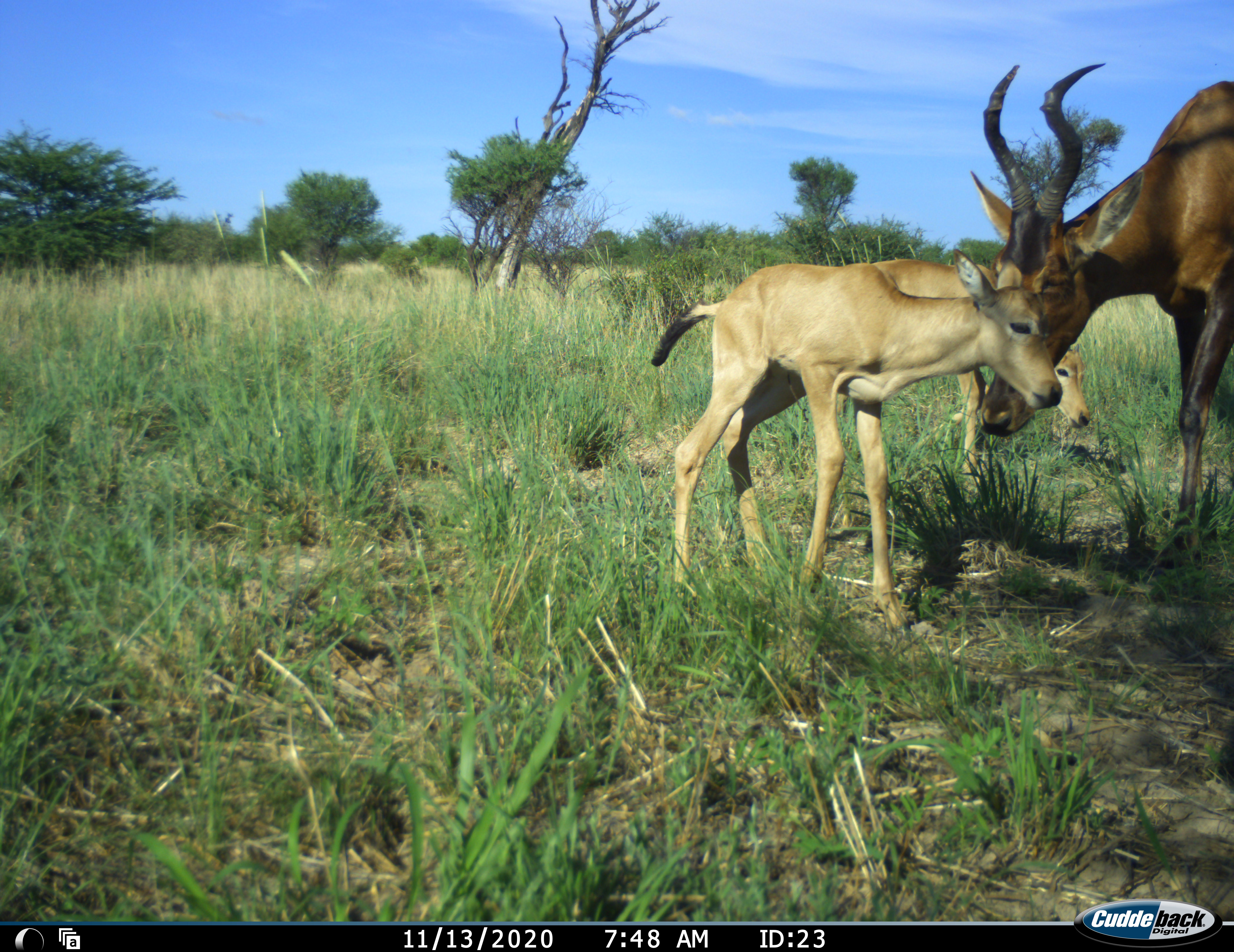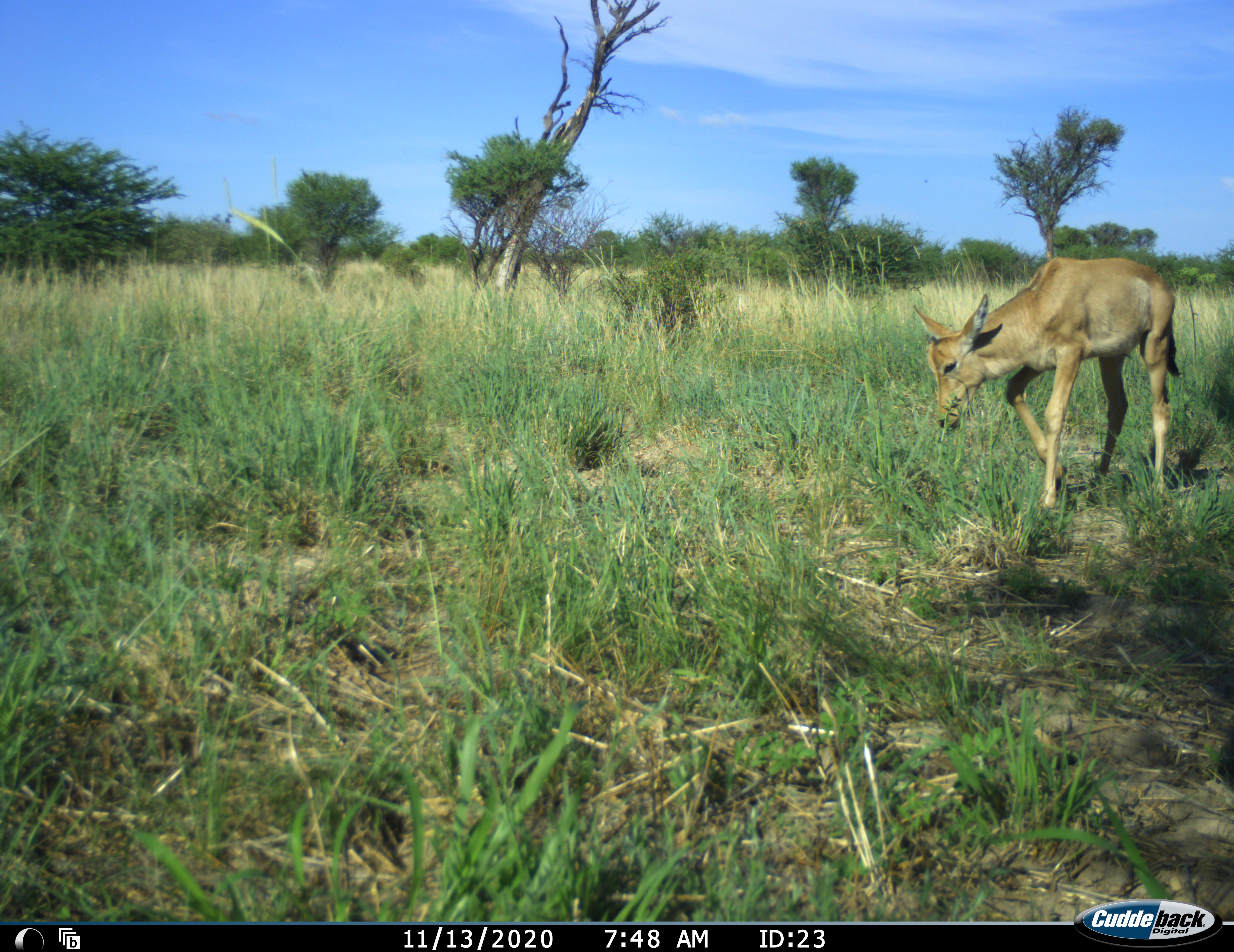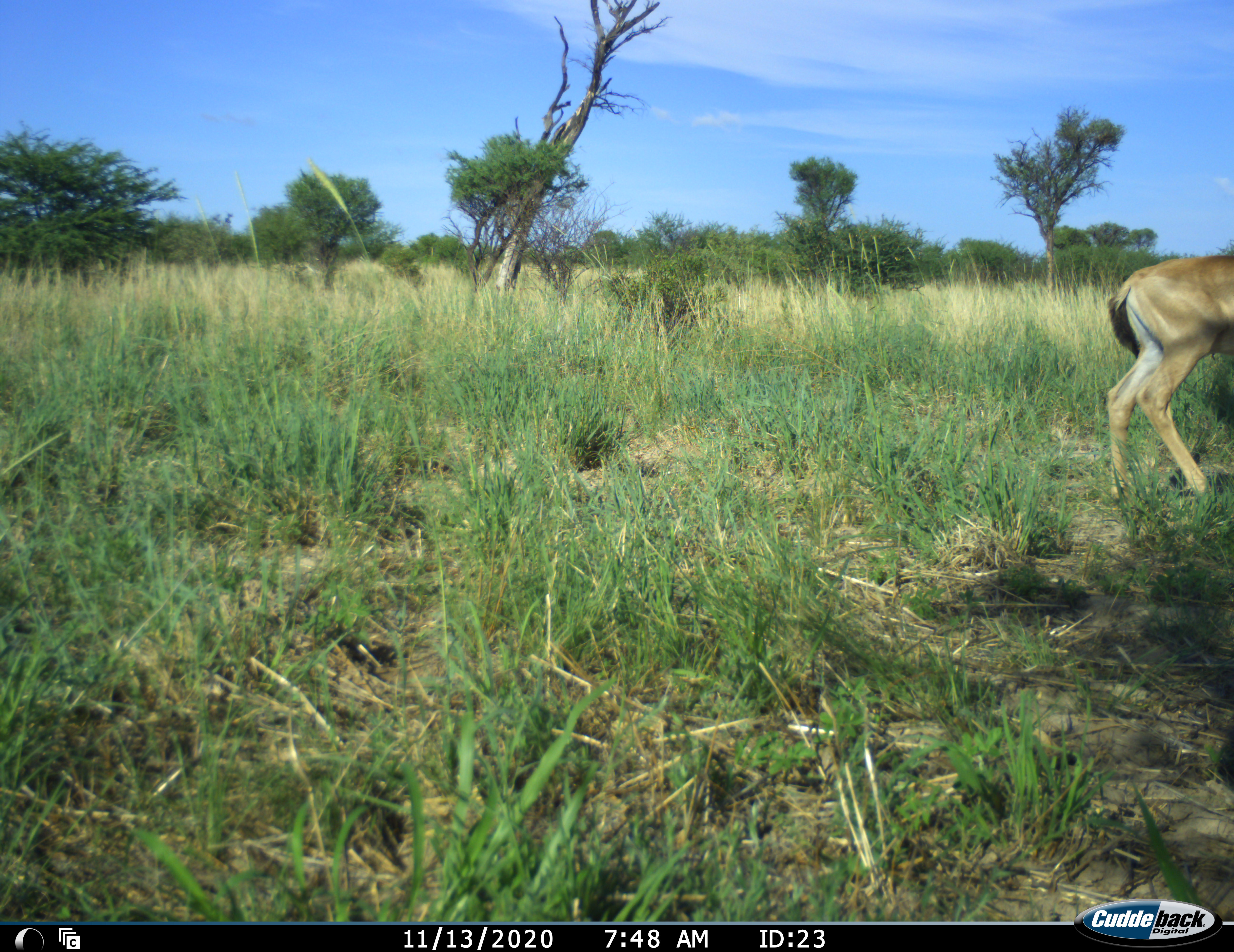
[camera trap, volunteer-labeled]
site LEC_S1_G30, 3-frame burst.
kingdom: Animalia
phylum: Chordata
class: Mammalia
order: Artiodactyla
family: Bovidae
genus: Alcelaphus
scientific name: Alcelaphus buselaphus caama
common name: red hartebeest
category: hartebeestred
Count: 3.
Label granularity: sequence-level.